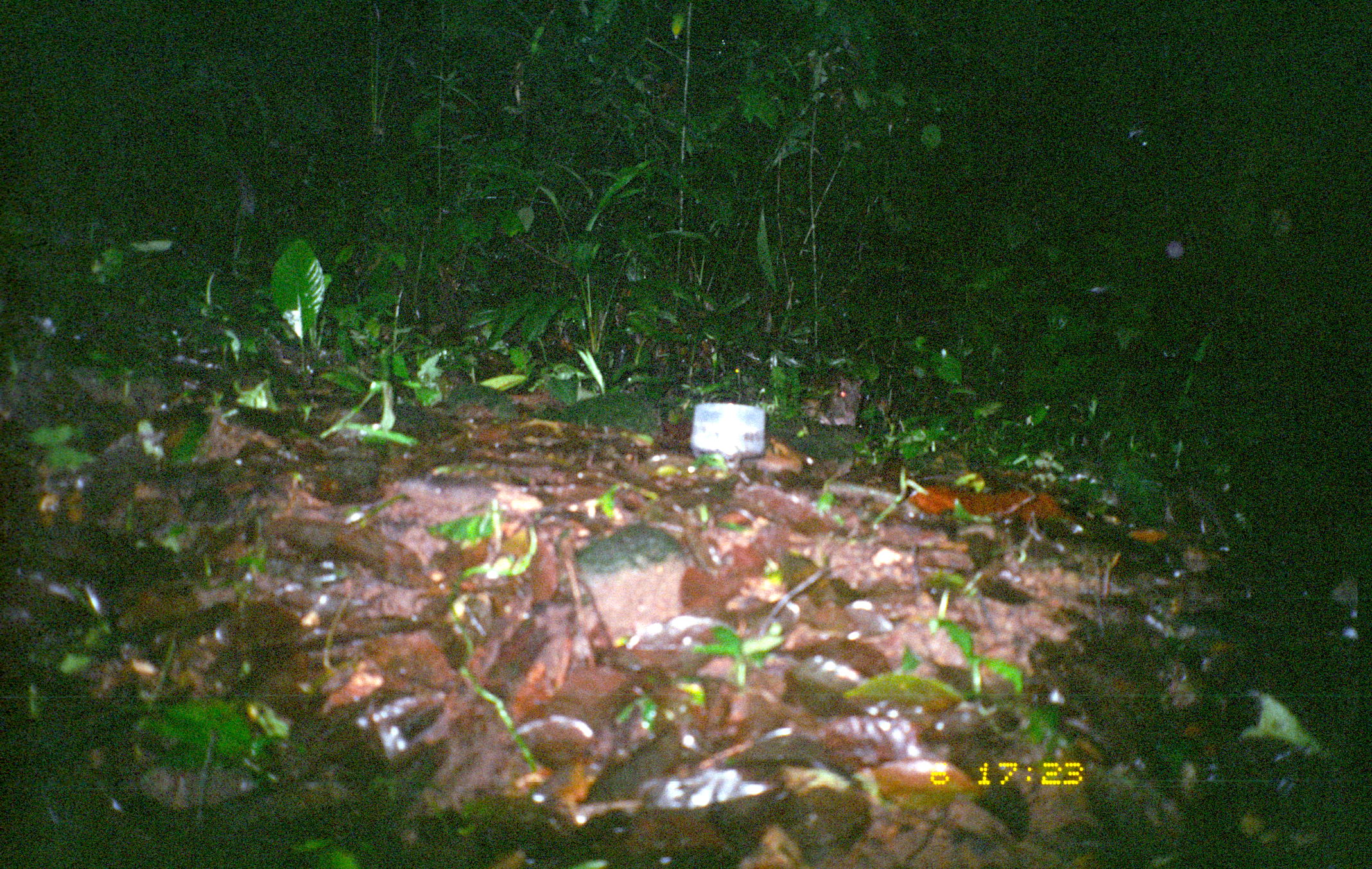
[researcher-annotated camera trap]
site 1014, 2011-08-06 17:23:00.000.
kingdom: Animalia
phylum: Chordata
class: Mammalia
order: Rodentia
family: Dasyproctidae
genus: Dasyprocta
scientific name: Dasyprocta punctata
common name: central american agouti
Dasyprocta punctata (central american agouti).